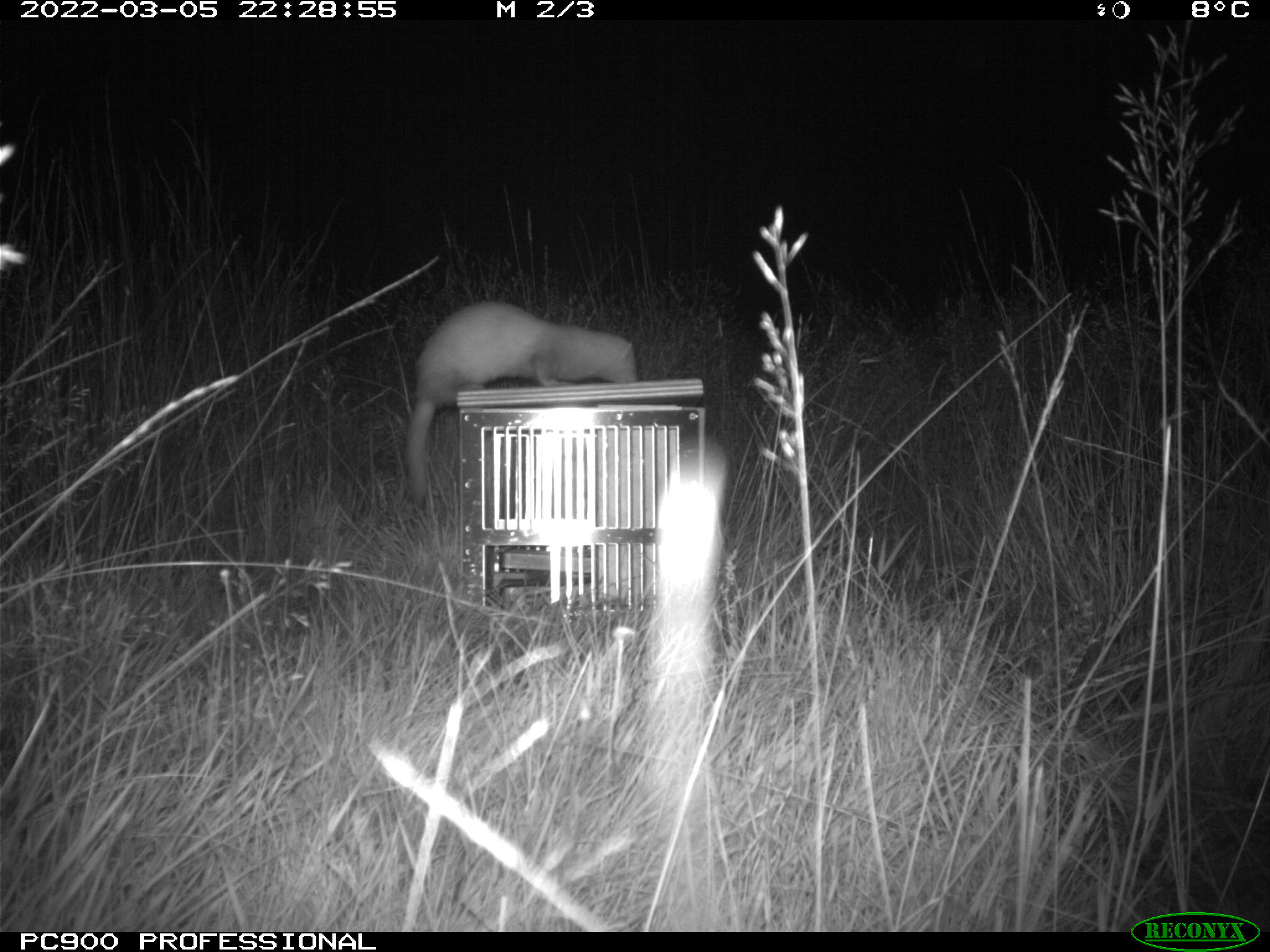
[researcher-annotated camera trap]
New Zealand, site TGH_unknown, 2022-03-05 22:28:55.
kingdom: Animalia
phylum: Chordata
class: Mammalia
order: Carnivora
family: Mustelidae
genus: Mustela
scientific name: Mustela furo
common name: ferret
Ferret (Mustela furo).